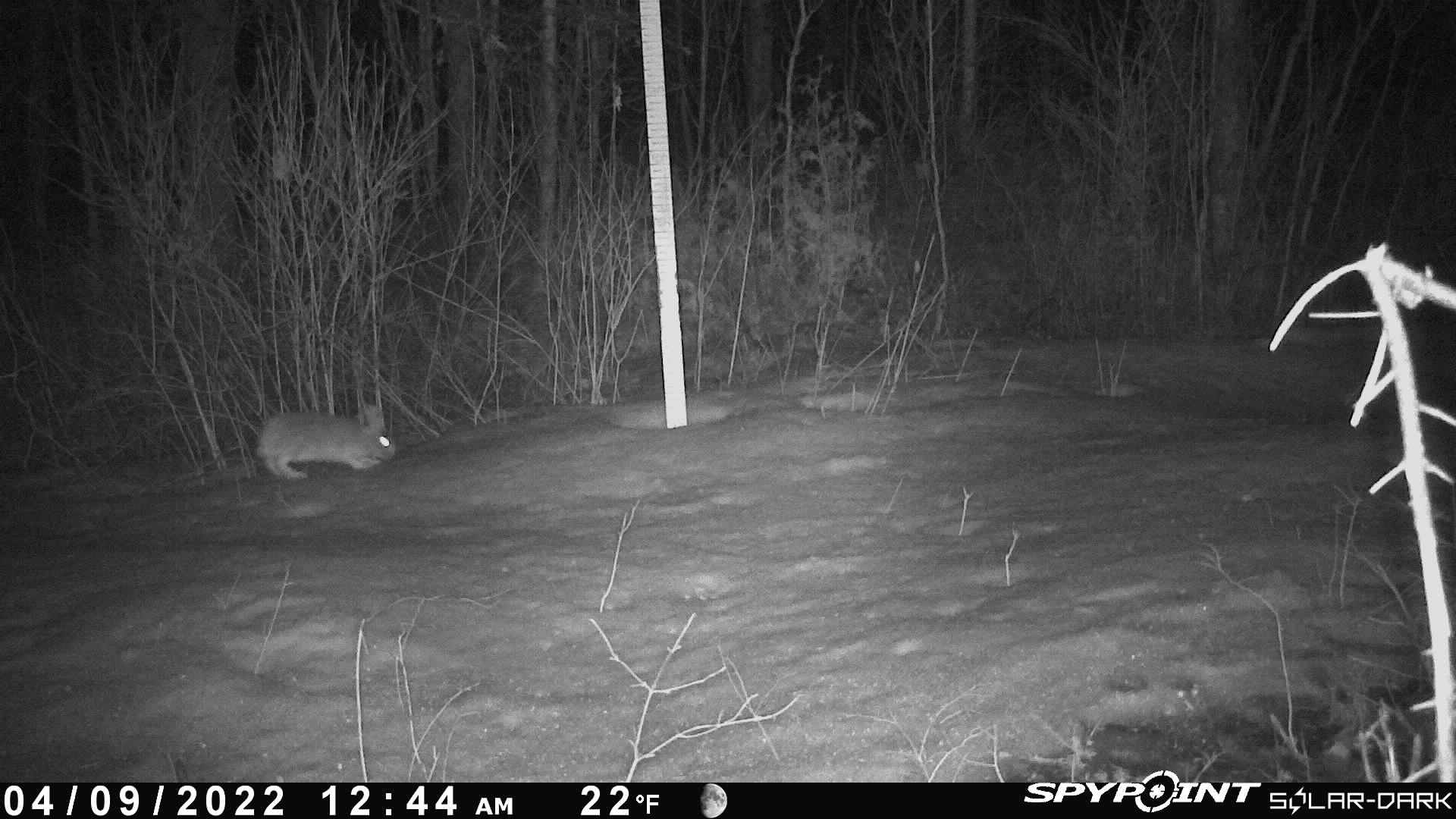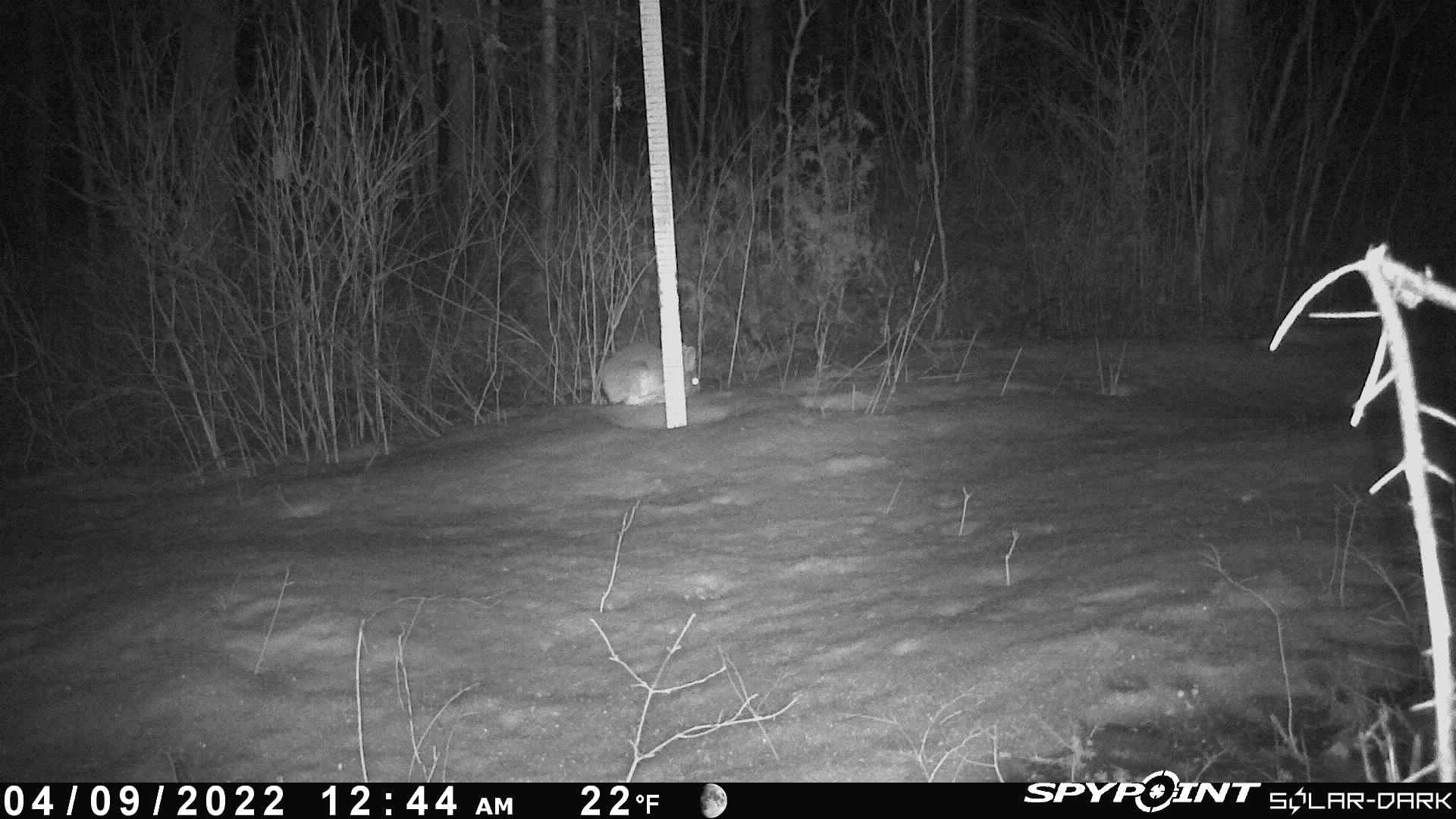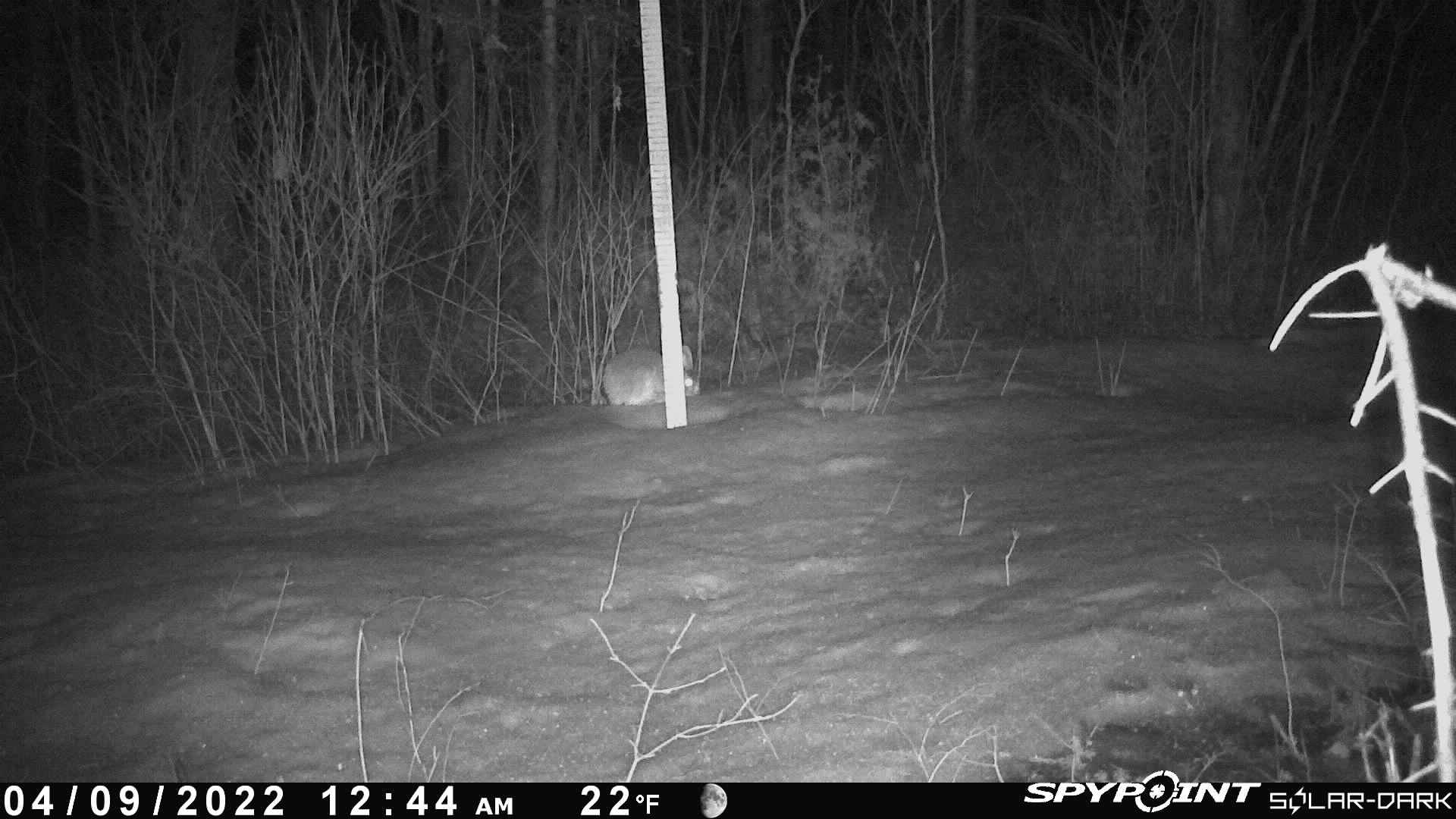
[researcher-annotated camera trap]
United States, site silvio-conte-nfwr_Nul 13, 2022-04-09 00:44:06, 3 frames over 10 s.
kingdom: Animalia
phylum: Chordata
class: Mammalia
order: Lagomorpha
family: Leporidae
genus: Lepus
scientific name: Lepus americanus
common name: snowshoe hare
Snowshoe hare (Lepus americanus).